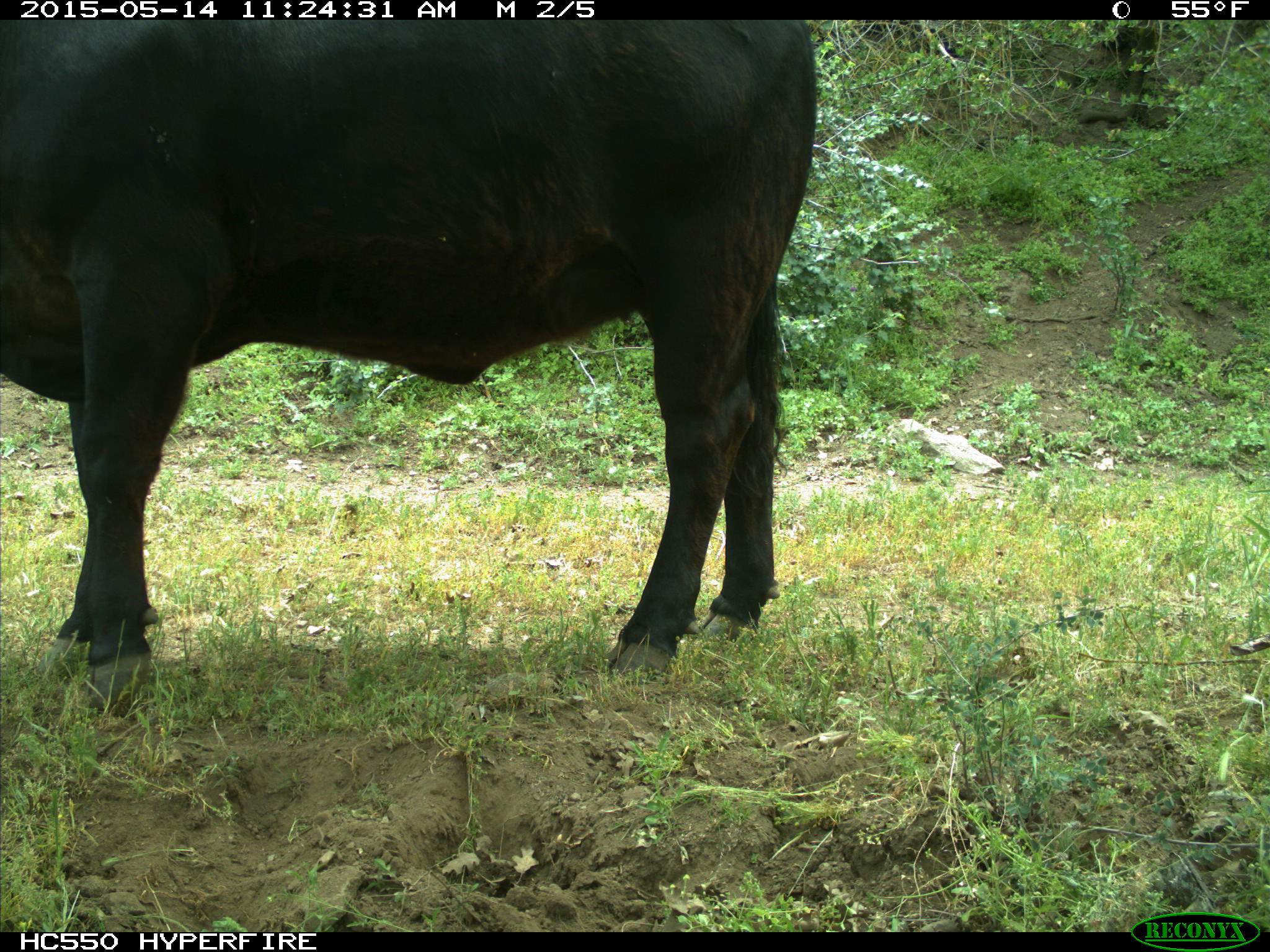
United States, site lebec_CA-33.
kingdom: Animalia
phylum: Chordata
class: Mammalia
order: Artiodactyla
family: Bovidae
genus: Bos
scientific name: Bos taurus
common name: domestic cow